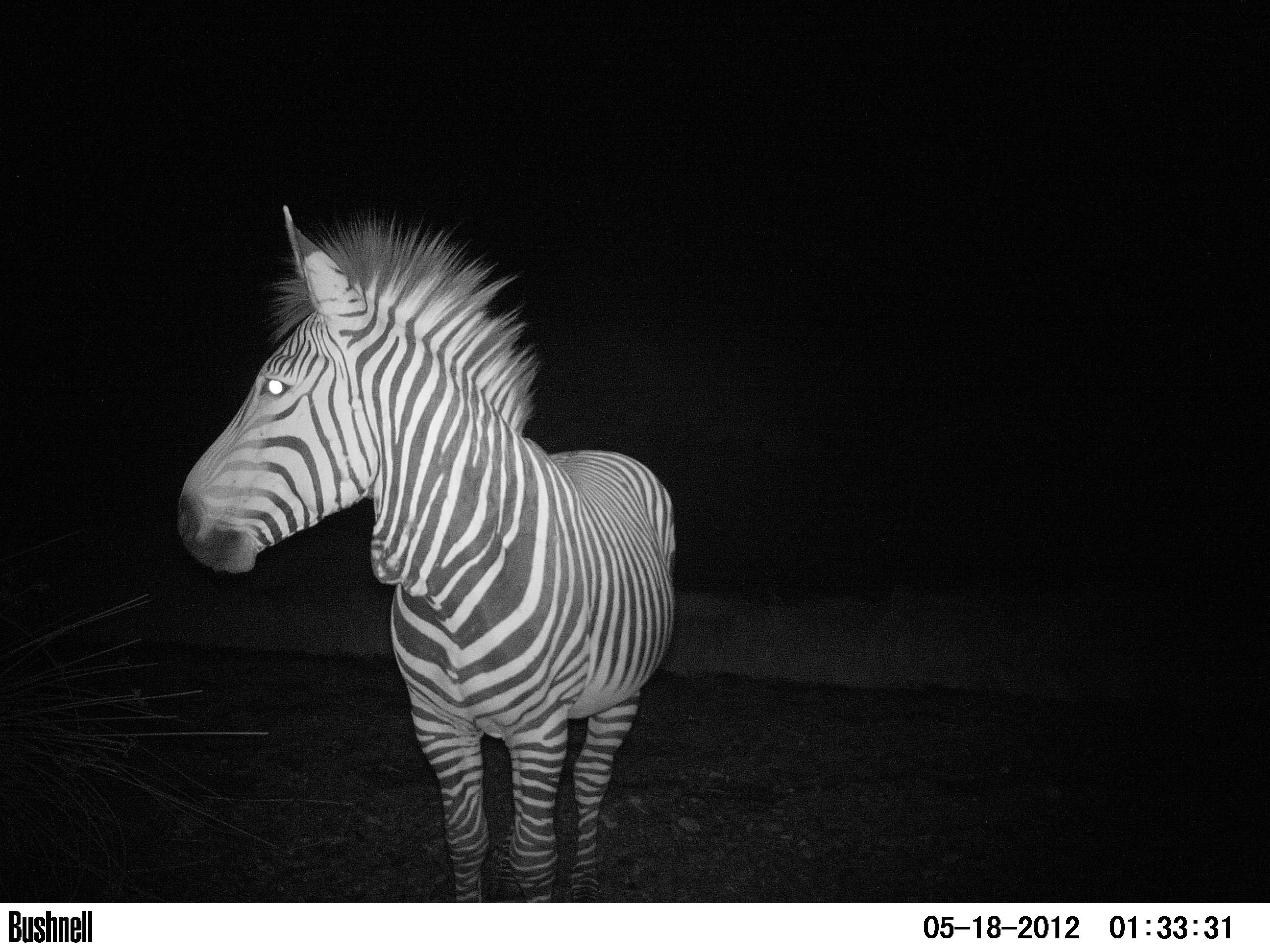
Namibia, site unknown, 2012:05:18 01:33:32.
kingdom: Animalia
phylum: Chordata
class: Mammalia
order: Perissodactyla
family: Equidae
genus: Equus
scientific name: Equus zebra hartmannae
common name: hartmann's mountain zebra